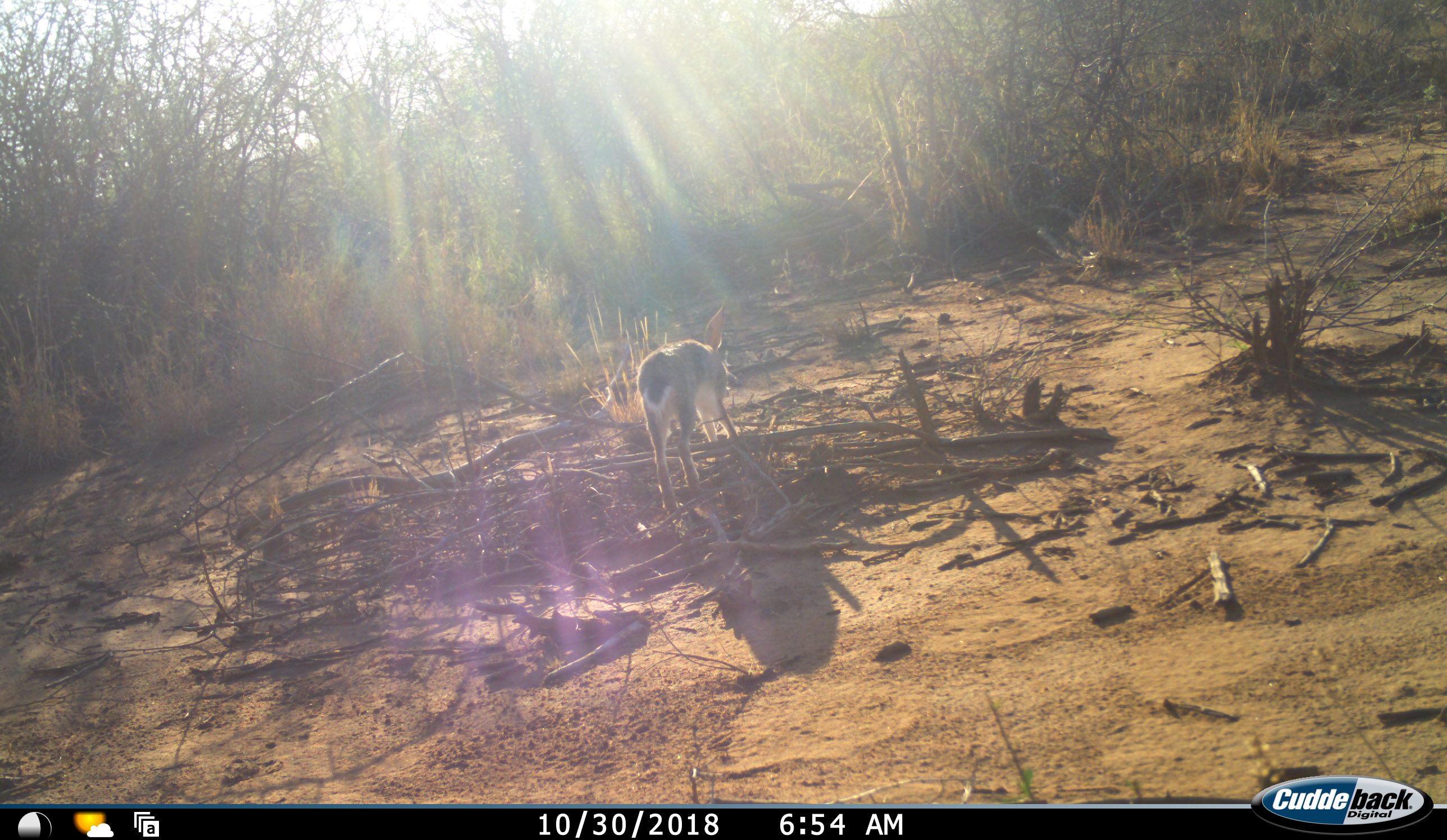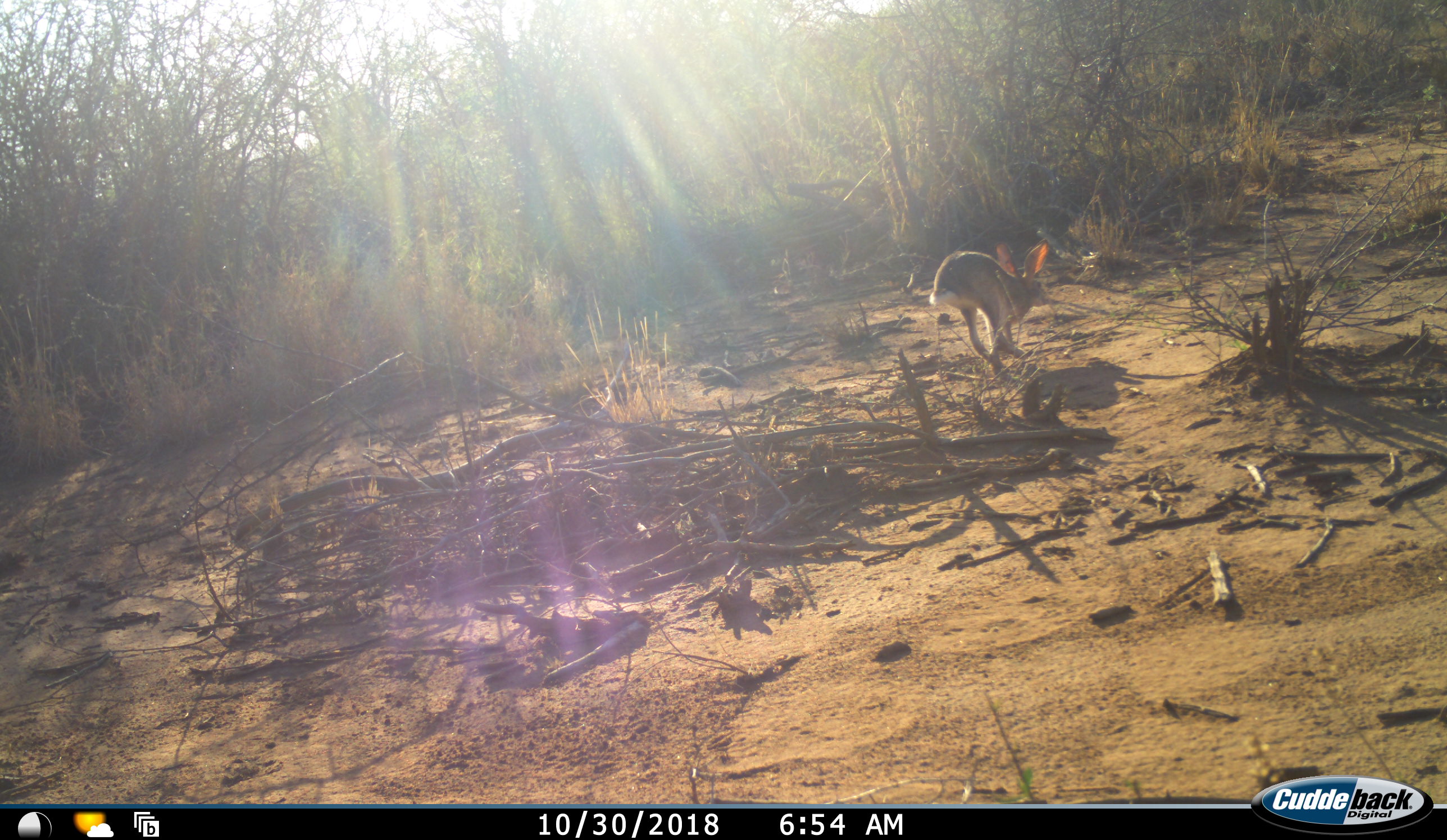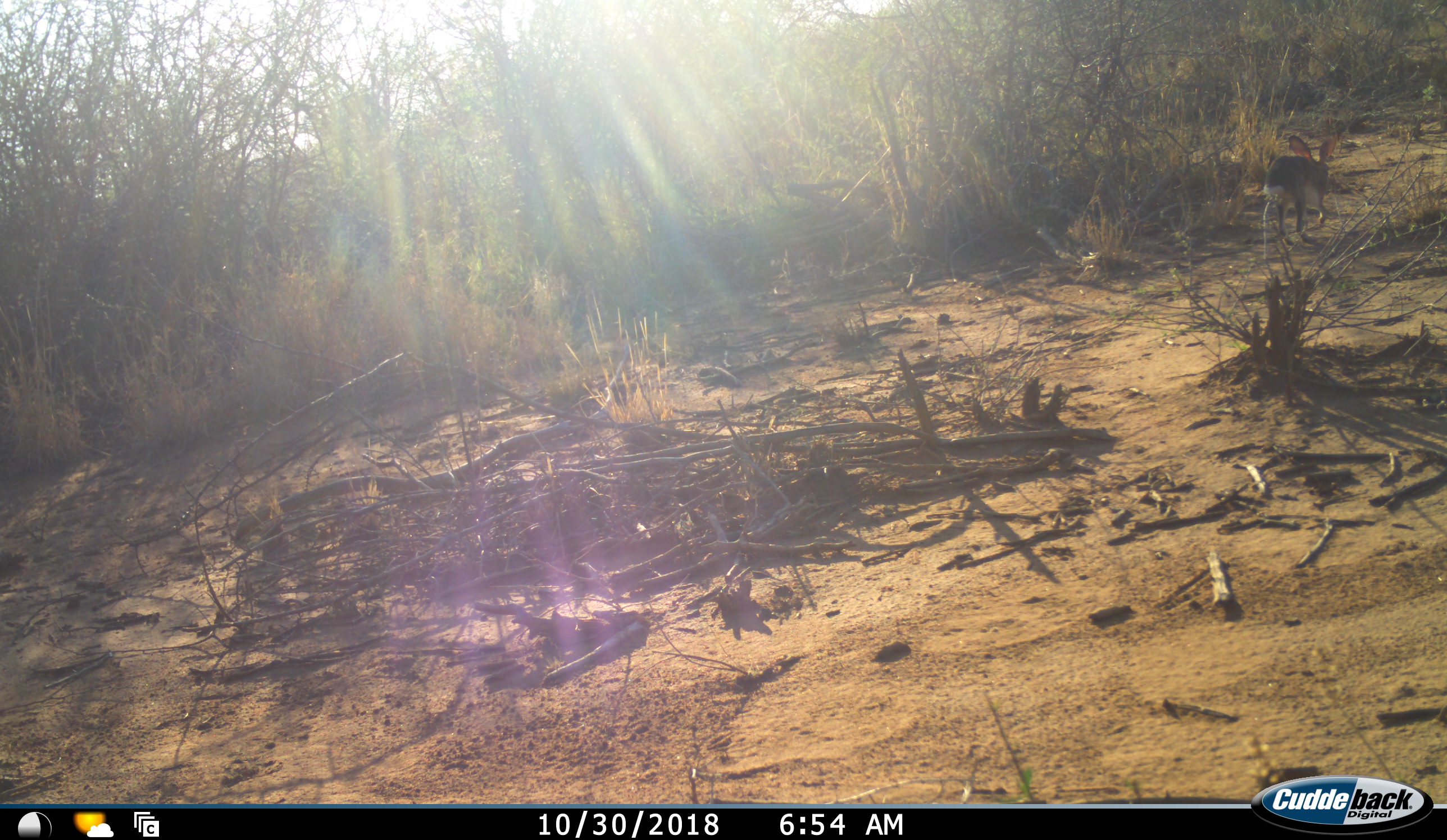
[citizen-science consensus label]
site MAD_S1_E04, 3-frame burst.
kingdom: Animalia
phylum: Chordata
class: Mammalia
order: Lagomorpha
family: Leporidae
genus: Lepus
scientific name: Lepus capensis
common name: cape hare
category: harecape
Harecape (cape hare) (Lepus capensis), count 1. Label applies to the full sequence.